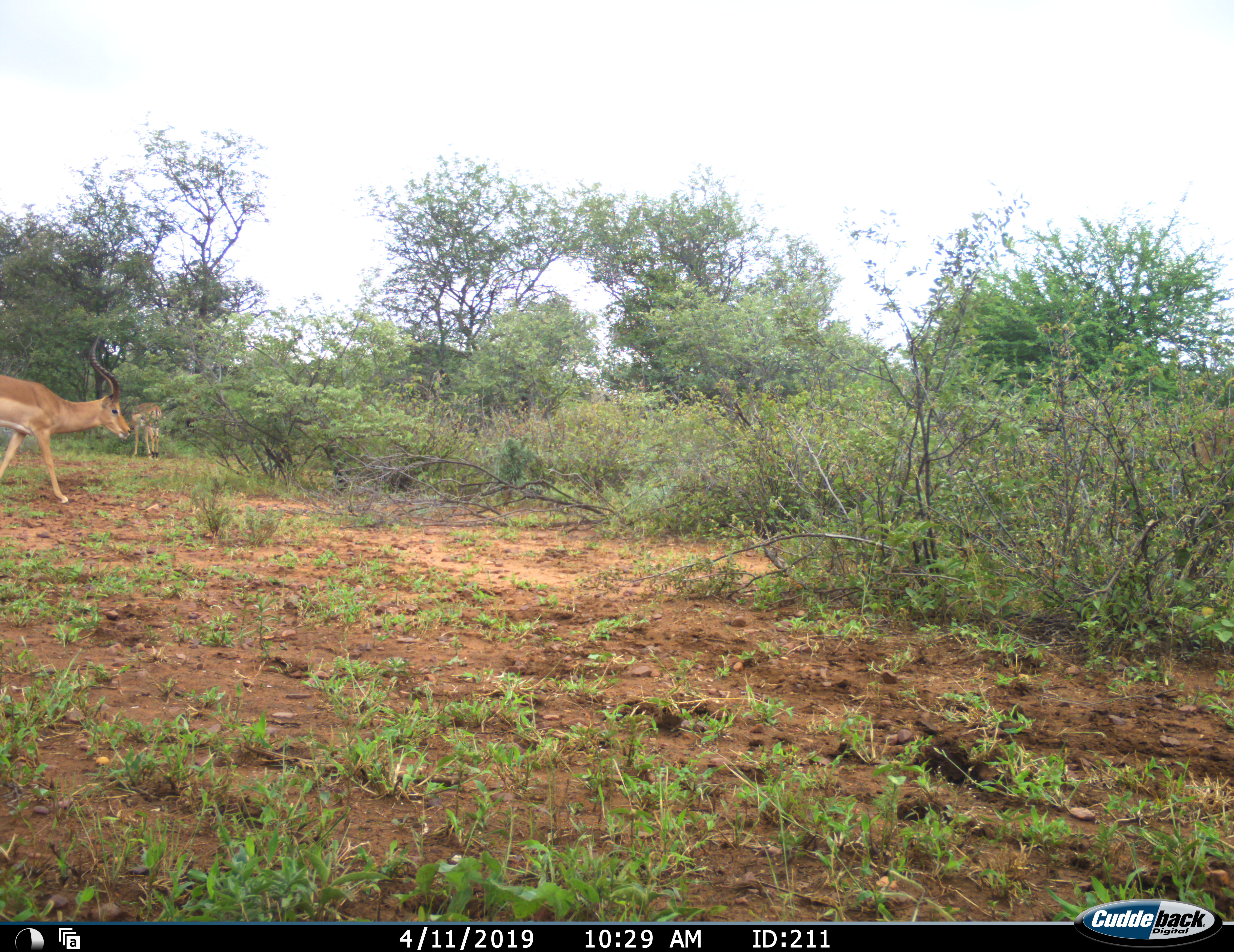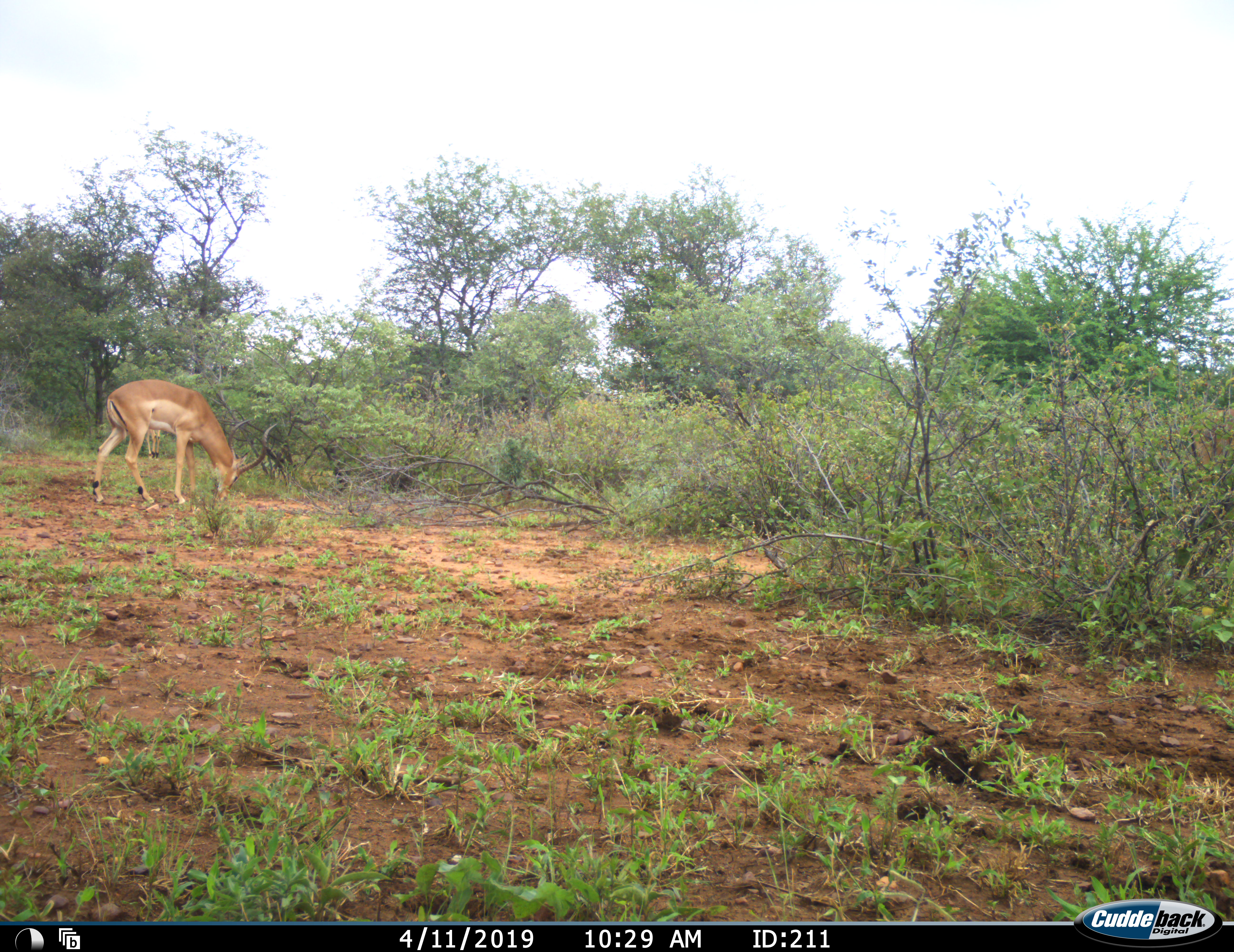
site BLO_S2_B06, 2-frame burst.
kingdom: Animalia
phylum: Chordata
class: Mammalia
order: Artiodactyla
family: Bovidae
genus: Aepyceros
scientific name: Aepyceros melampus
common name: impala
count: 2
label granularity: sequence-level